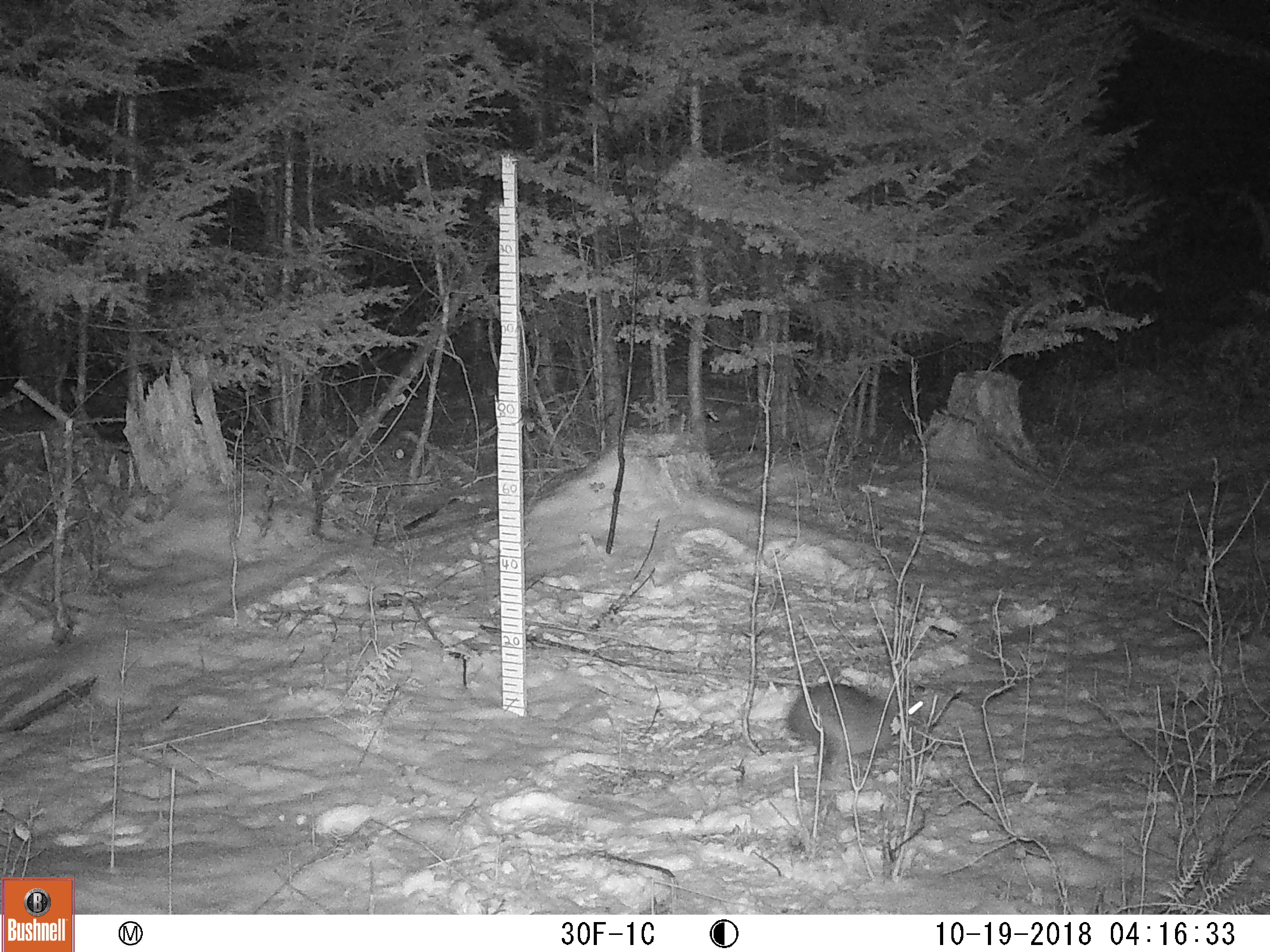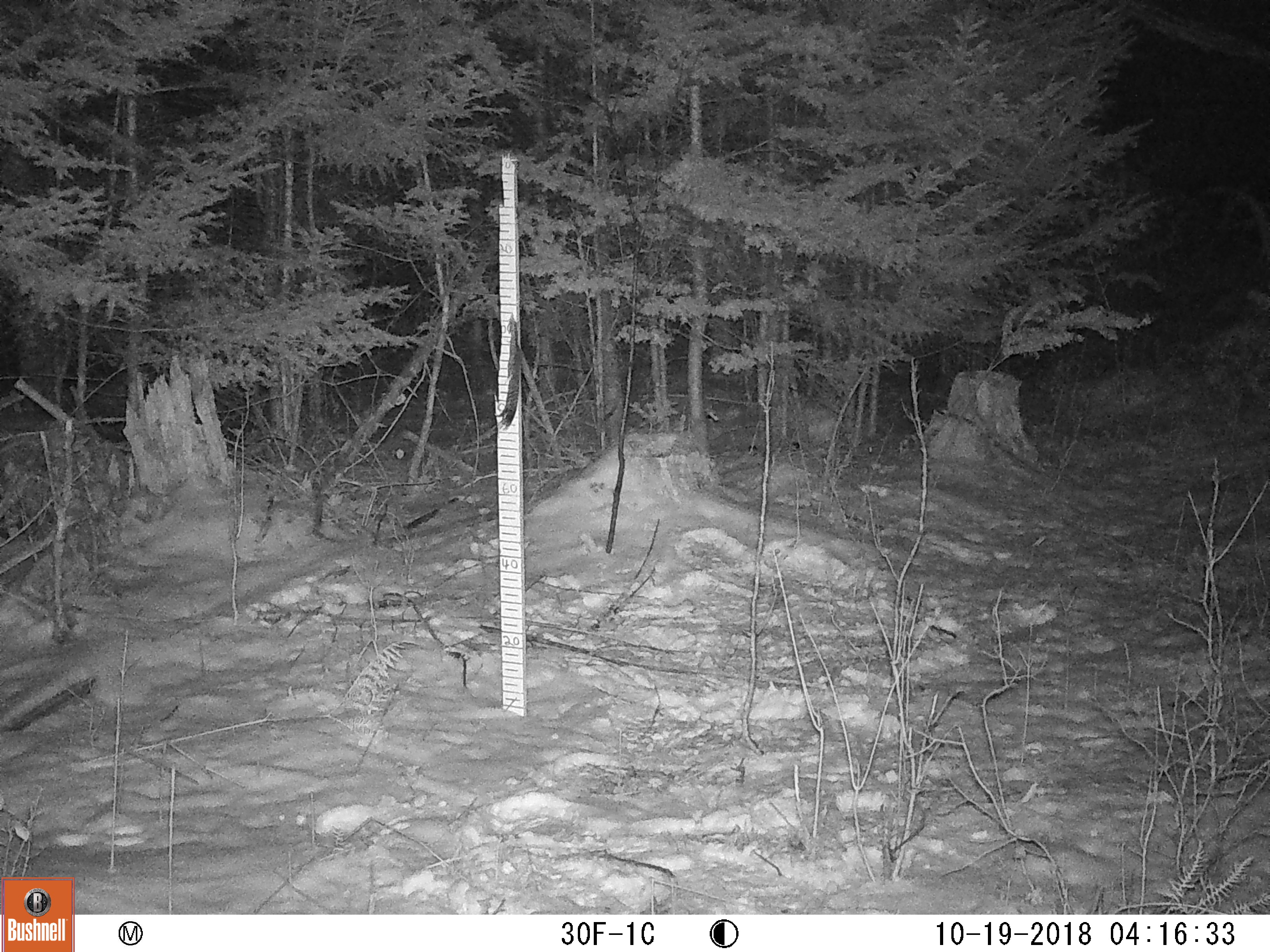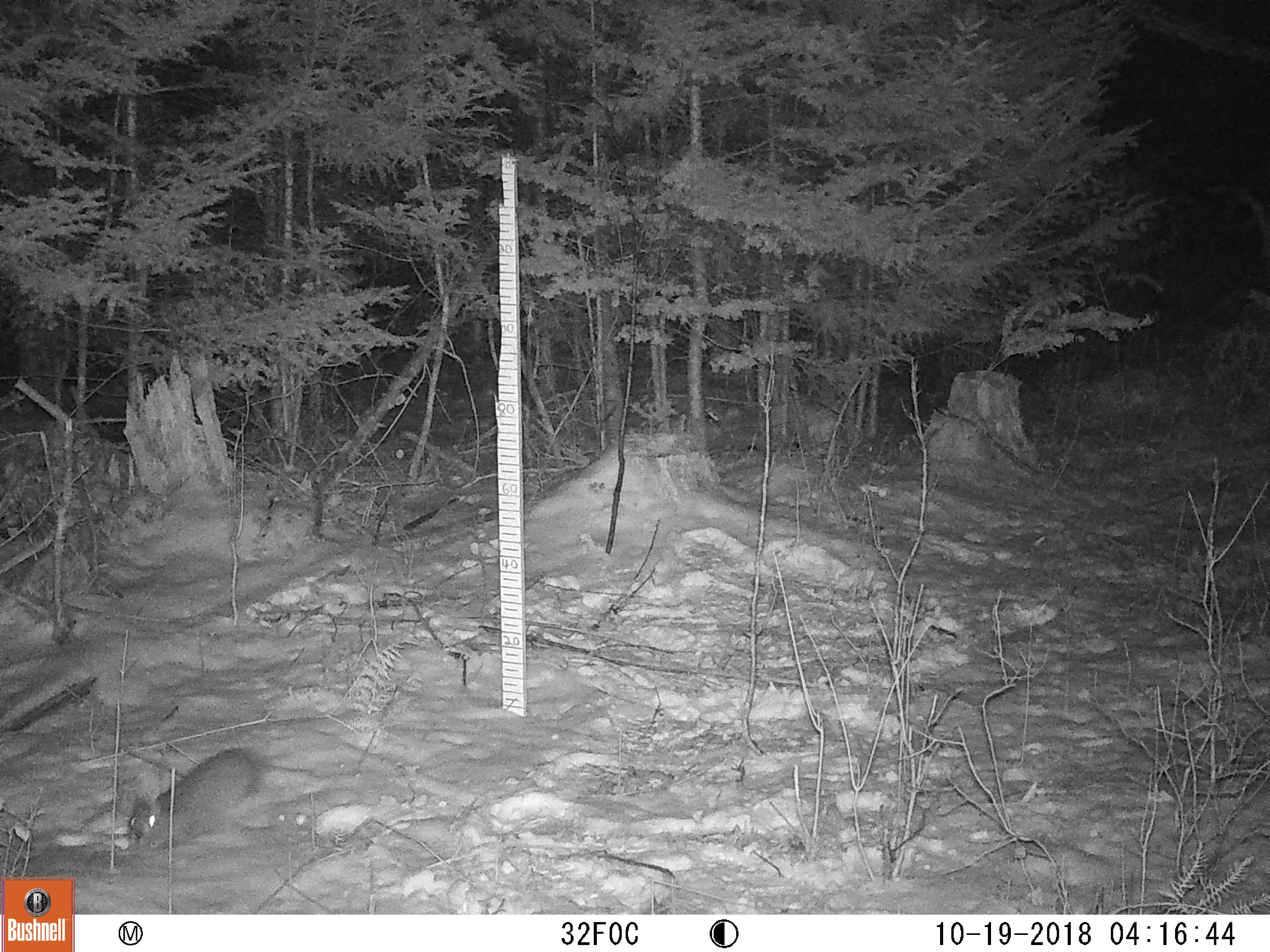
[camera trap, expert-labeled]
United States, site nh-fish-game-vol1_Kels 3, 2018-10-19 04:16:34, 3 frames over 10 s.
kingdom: Animalia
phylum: Chordata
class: Mammalia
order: Lagomorpha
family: Leporidae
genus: Lepus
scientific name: Lepus americanus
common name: snowshoe hare